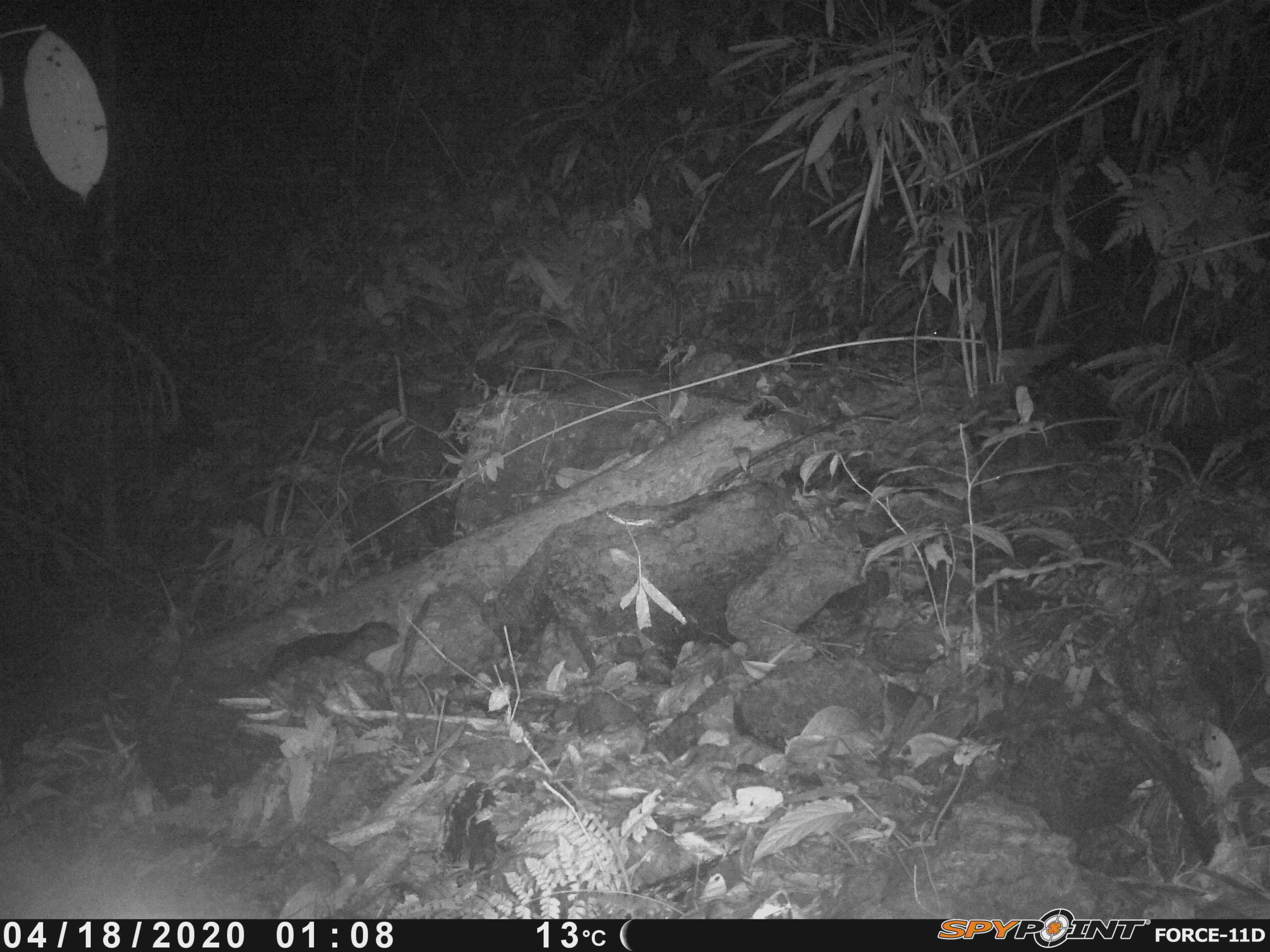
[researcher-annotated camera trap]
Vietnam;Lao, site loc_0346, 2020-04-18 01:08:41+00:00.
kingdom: Animalia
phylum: Chordata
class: Mammalia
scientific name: Mammalia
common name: mammal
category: unidentified small mammal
Unidentified small mammal (mammal) (Mammalia). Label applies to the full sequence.